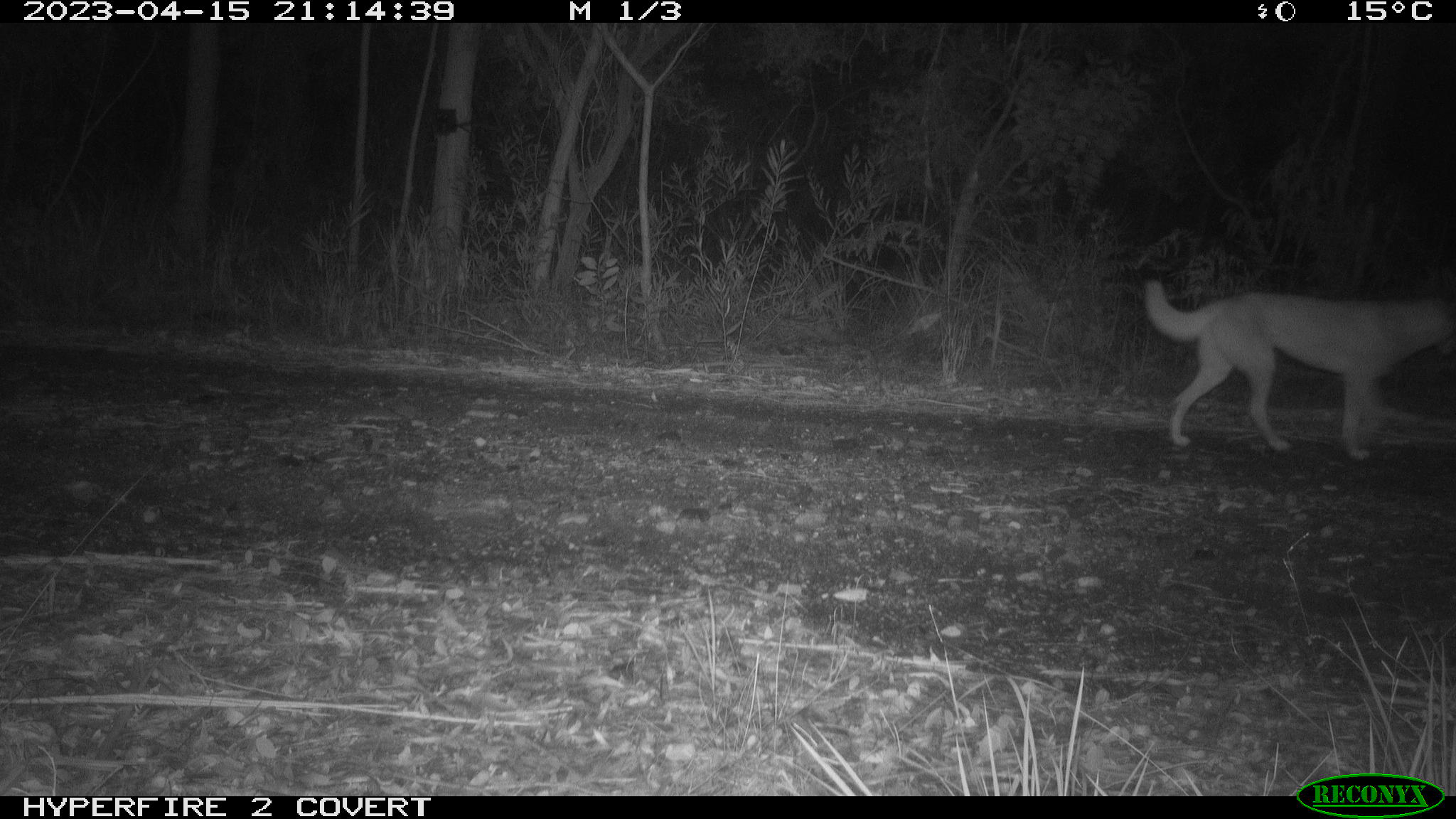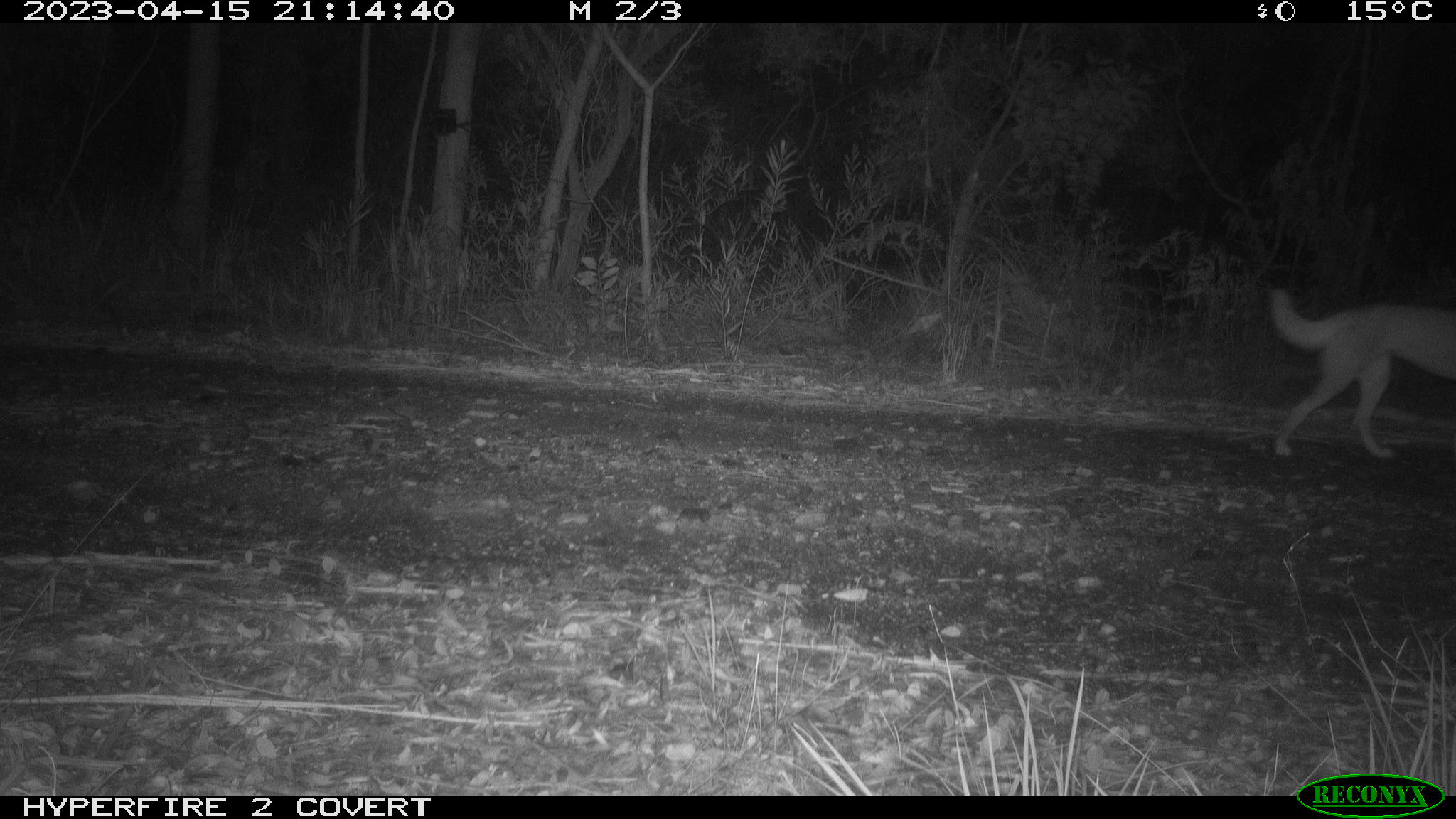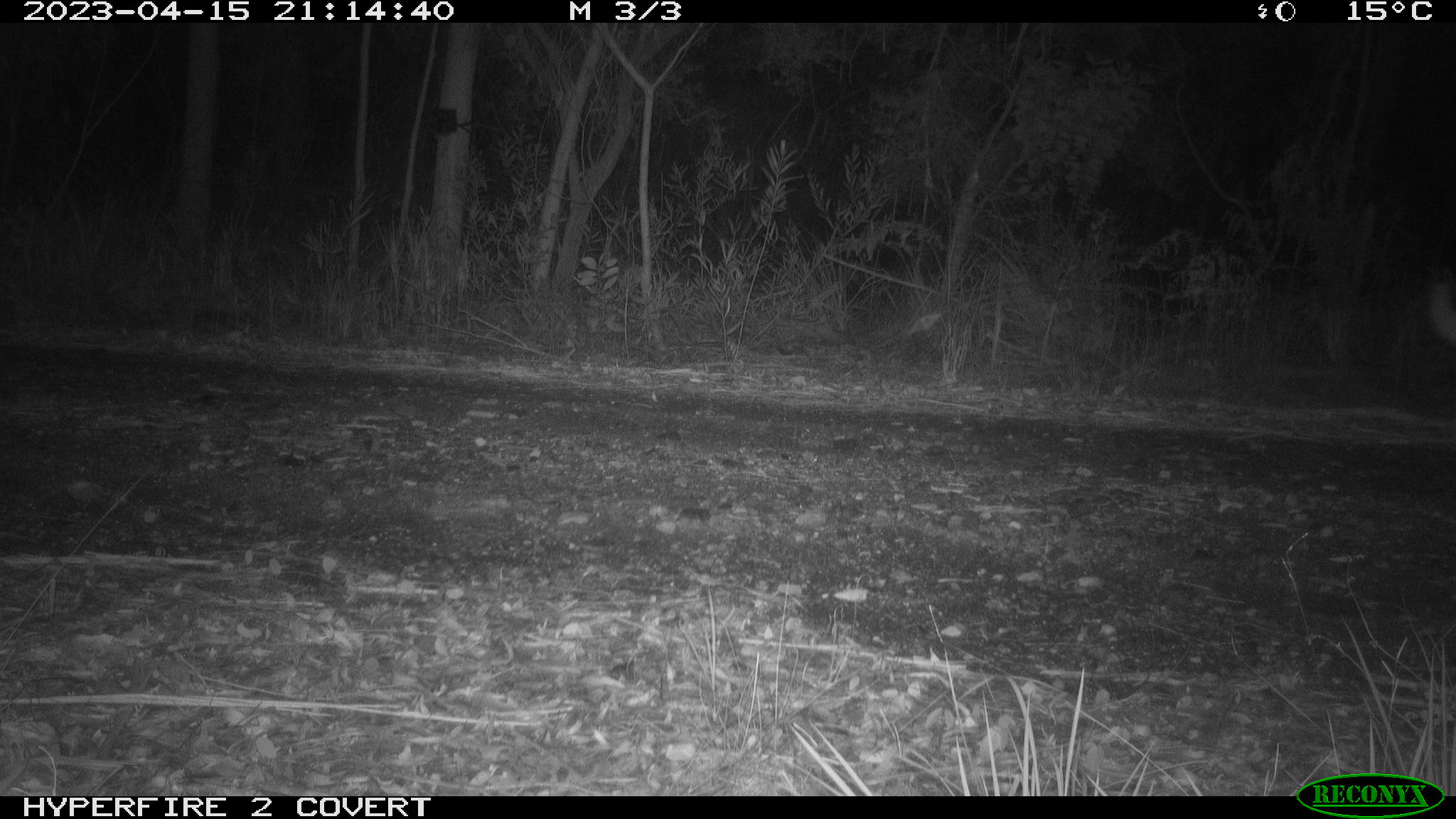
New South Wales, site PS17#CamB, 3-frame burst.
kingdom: Animalia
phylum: Chordata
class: Mammalia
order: Carnivora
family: Canidae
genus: Canis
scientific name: Canis familiaris dingo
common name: dingo